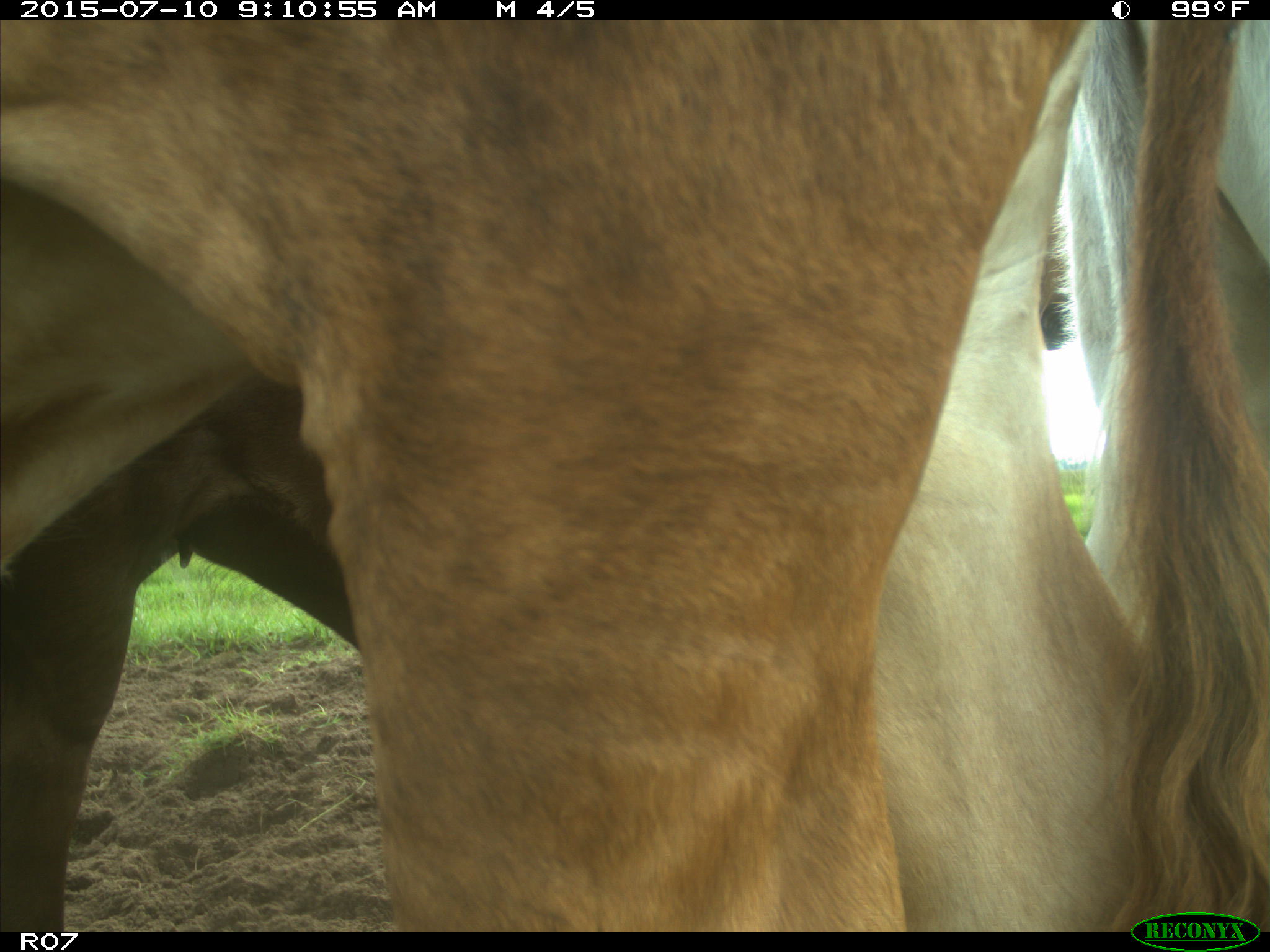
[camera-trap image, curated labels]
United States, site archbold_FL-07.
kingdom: Animalia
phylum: Chordata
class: Mammalia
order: Artiodactyla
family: Bovidae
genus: Bos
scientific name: Bos taurus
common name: domestic cow